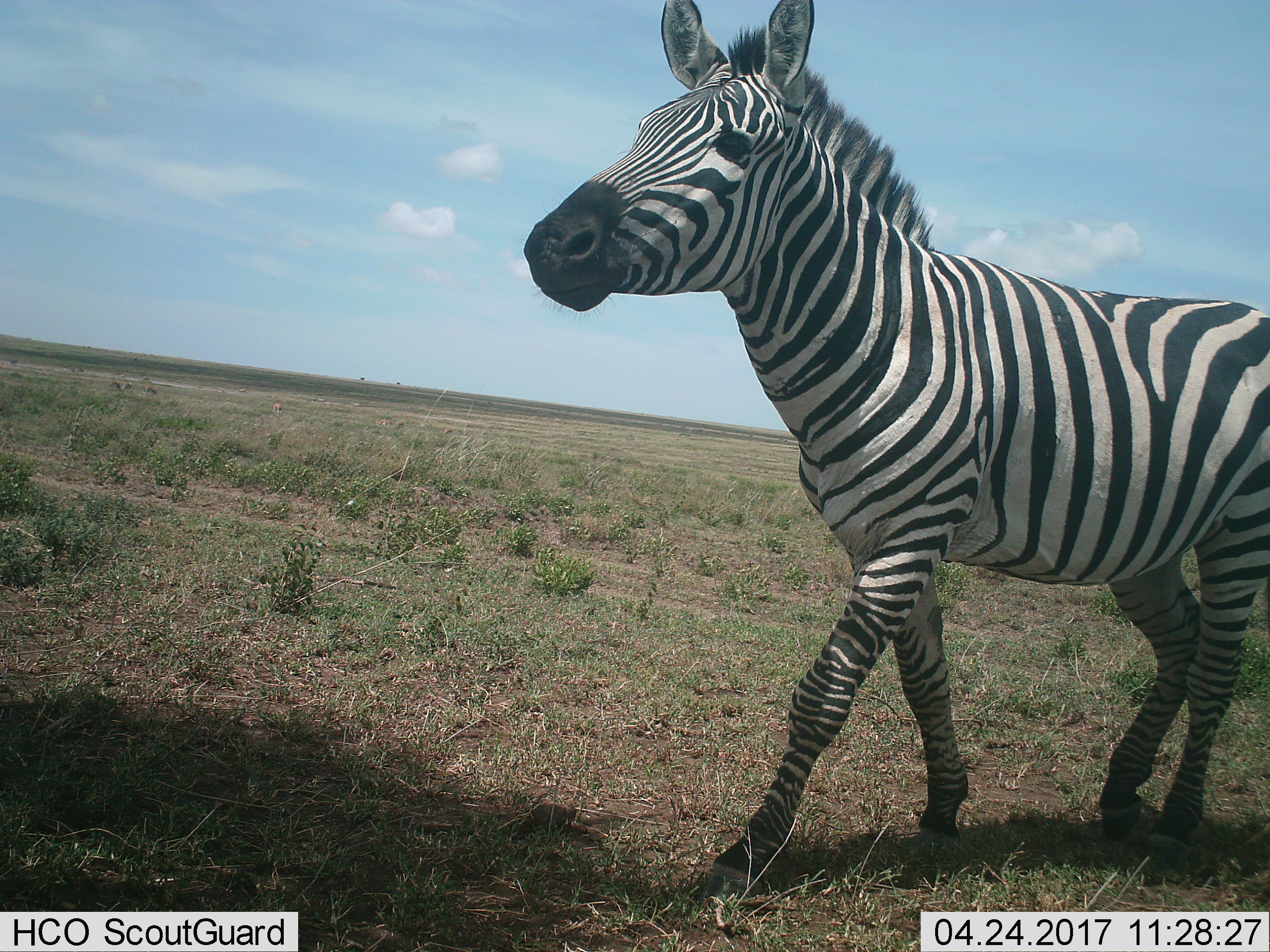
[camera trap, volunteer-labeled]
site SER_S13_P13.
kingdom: Animalia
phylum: Chordata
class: Mammalia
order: Perissodactyla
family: Equidae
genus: Equus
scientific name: Equus quagga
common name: plains zebra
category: zebraplains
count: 1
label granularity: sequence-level